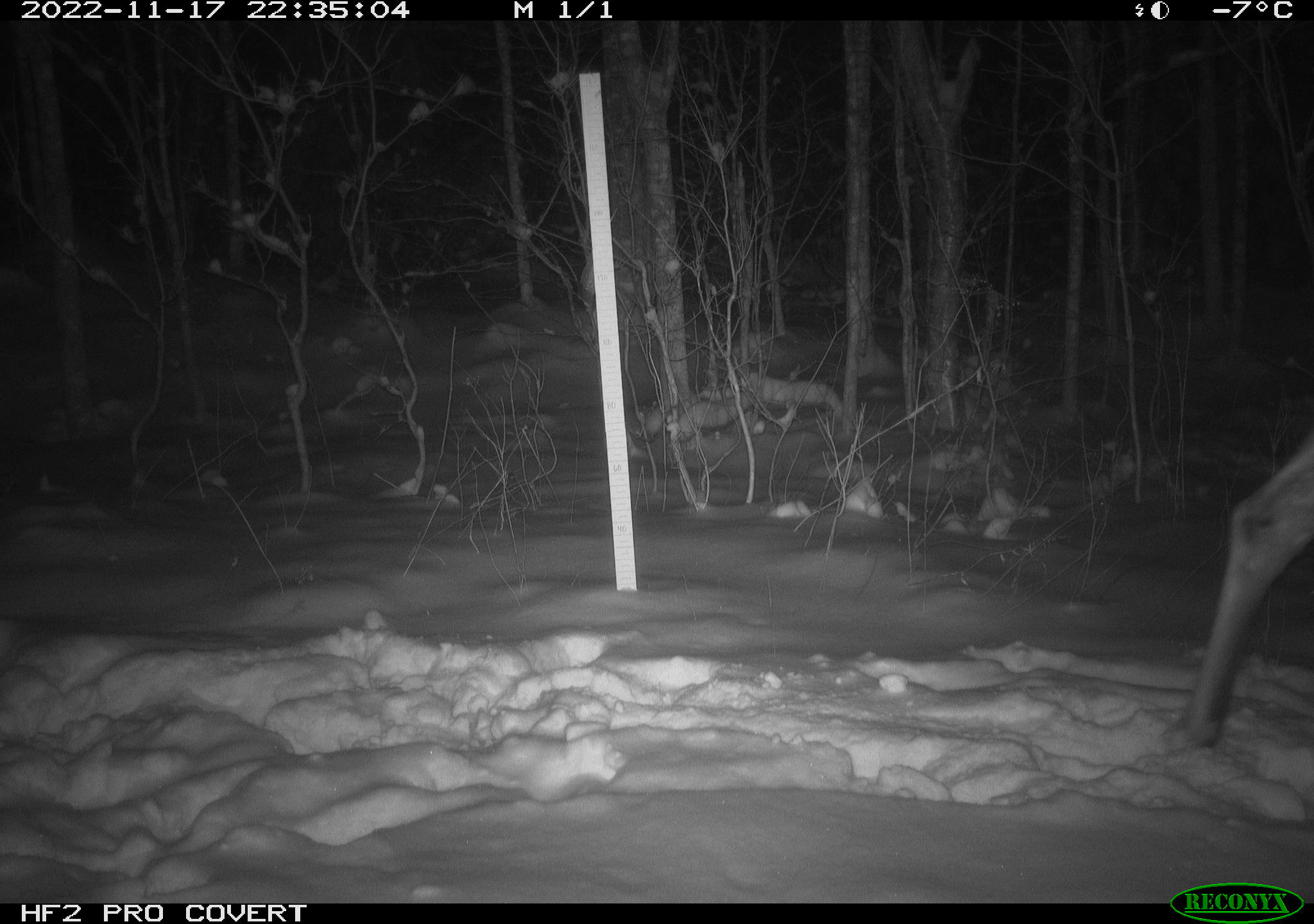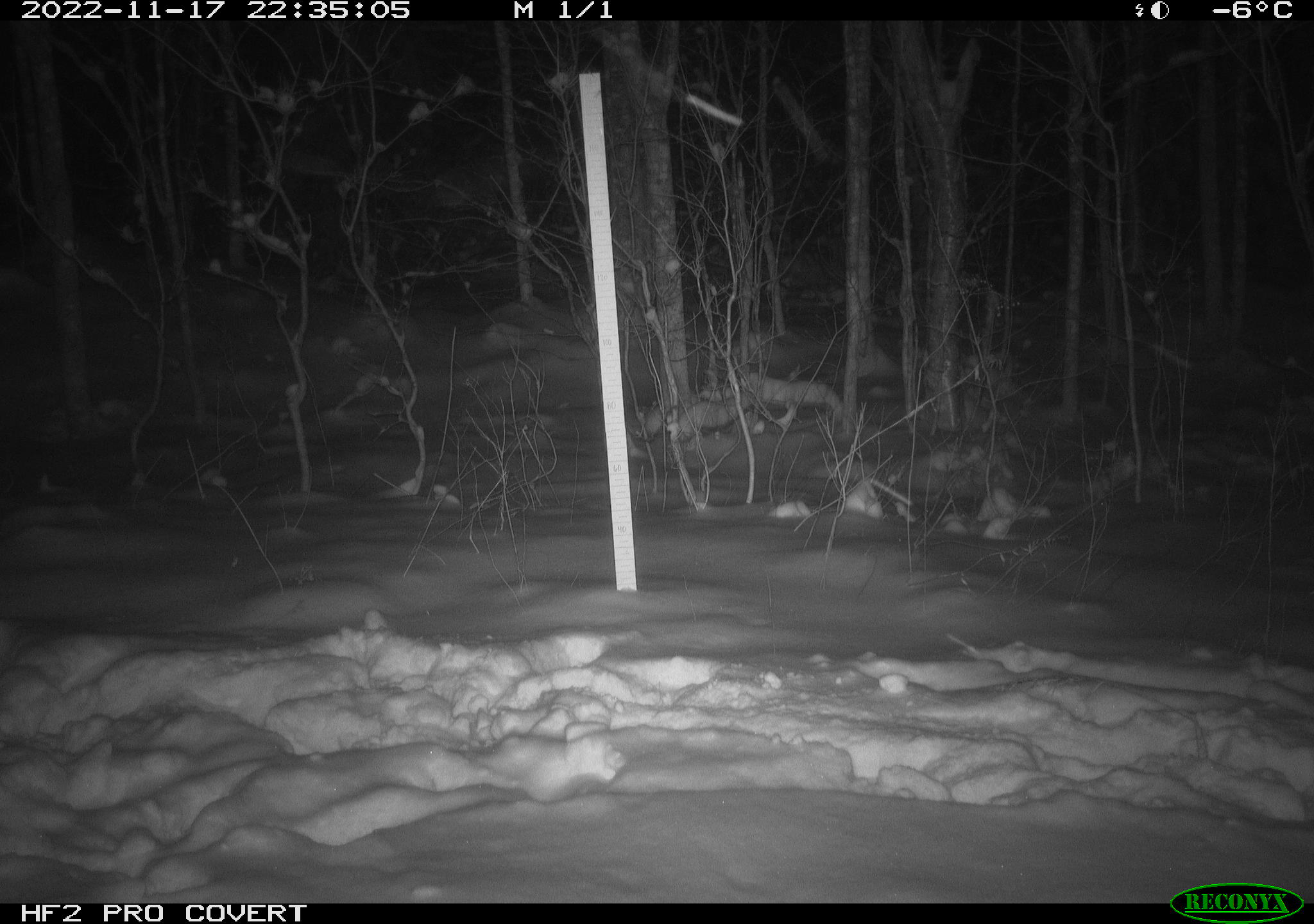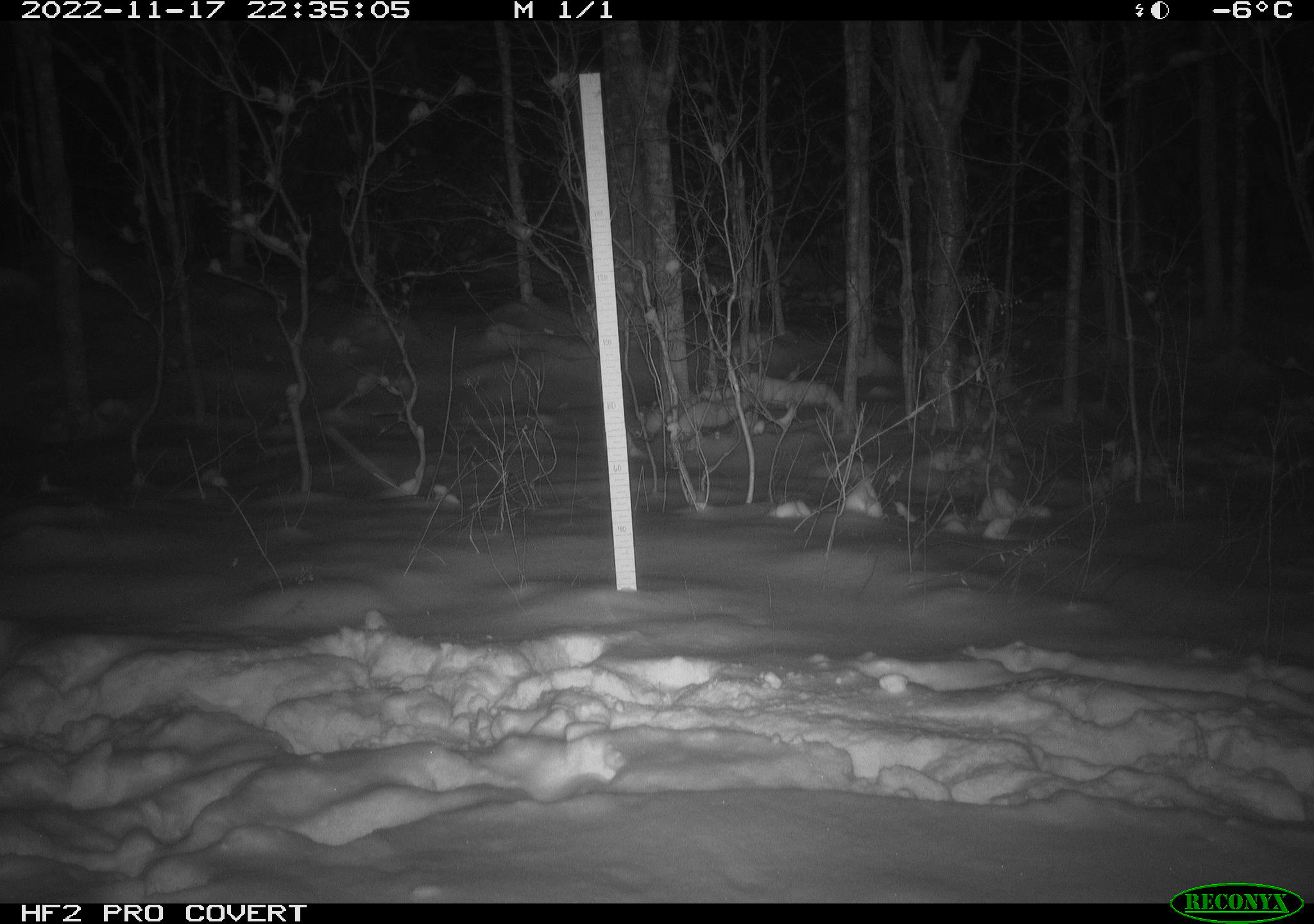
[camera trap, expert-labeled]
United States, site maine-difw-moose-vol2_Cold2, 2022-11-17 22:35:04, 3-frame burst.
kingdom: Animalia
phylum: Chordata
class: Mammalia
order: Artiodactyla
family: Cervidae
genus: Alces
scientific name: Alces alces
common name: moose